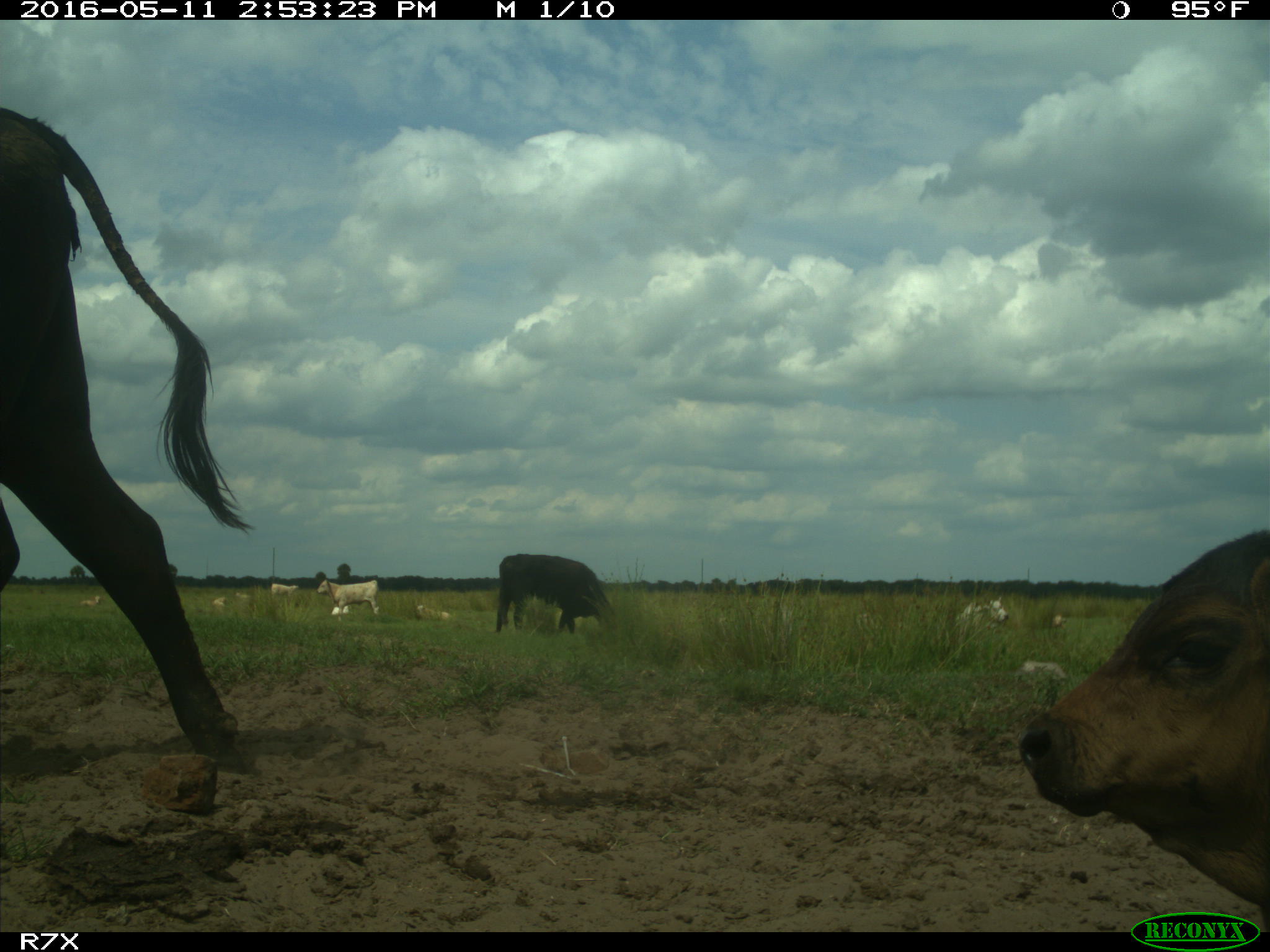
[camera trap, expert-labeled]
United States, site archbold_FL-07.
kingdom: Animalia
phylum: Chordata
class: Mammalia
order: Artiodactyla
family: Bovidae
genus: Bos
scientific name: Bos taurus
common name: domestic cow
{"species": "Bos taurus (domestic cow)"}